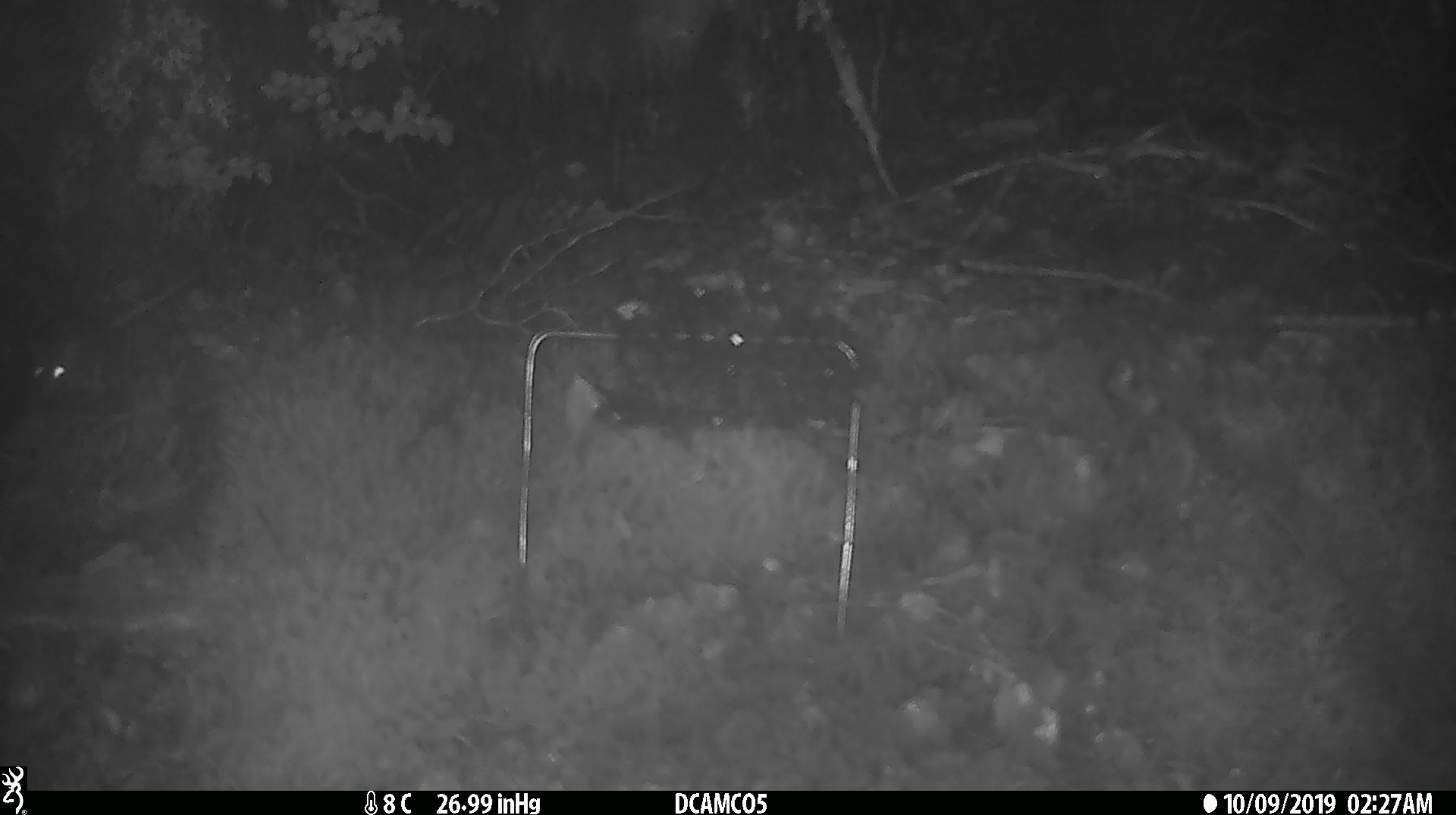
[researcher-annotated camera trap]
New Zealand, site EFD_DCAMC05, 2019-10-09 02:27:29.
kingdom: Animalia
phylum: Chordata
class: Mammalia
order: Rodentia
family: Muridae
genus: Mus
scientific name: Mus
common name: mouse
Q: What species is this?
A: Mouse (Mus).